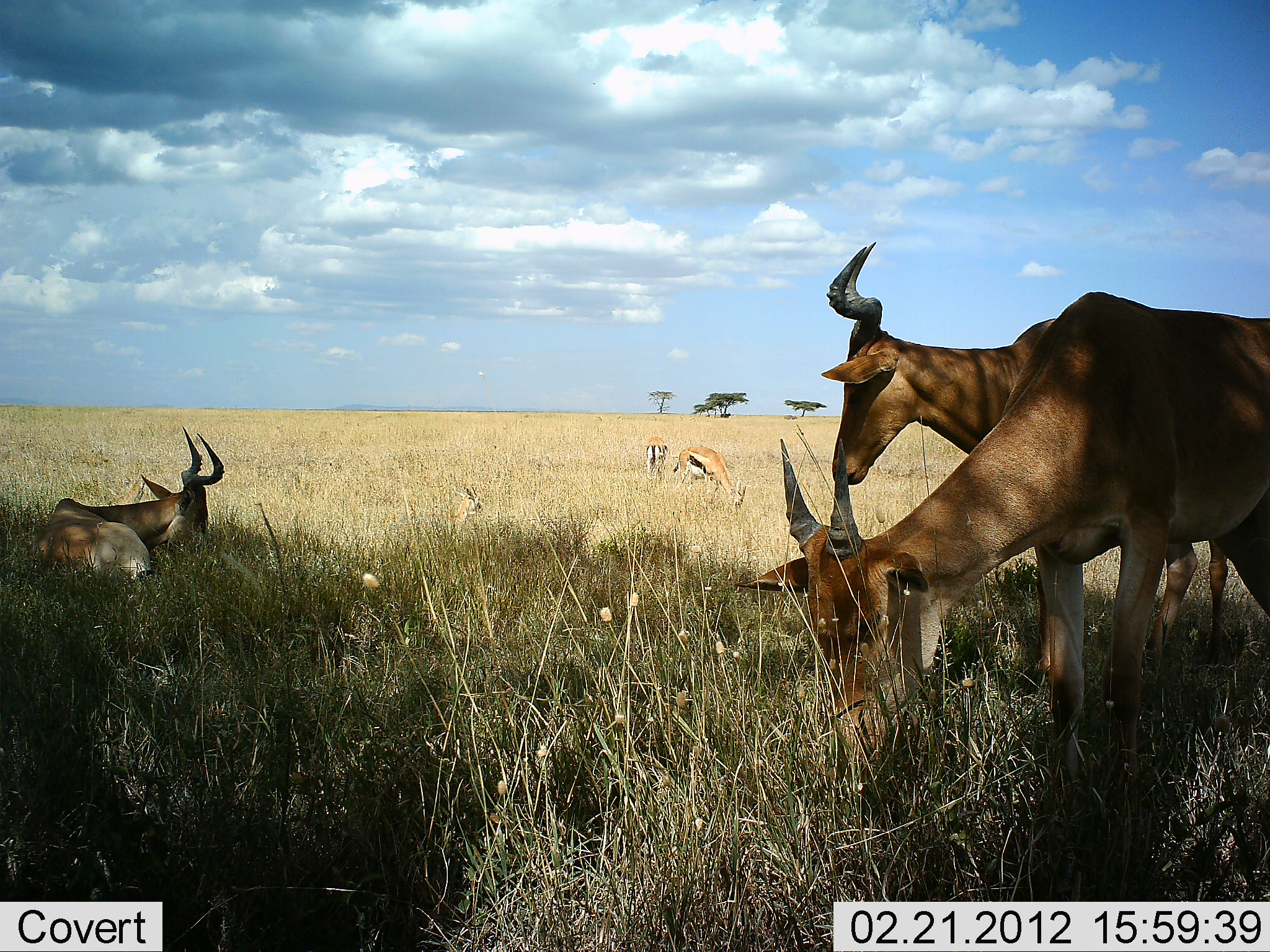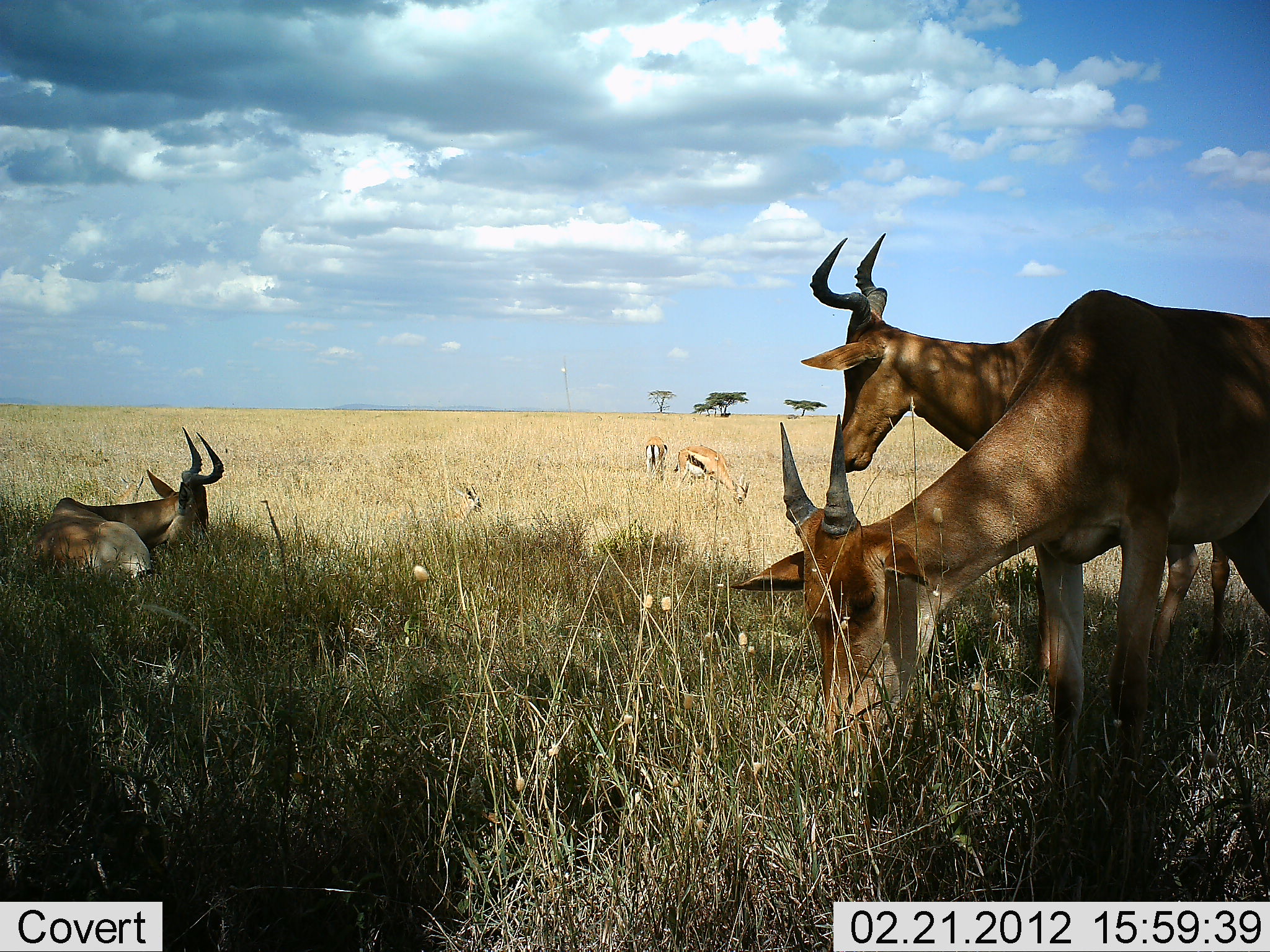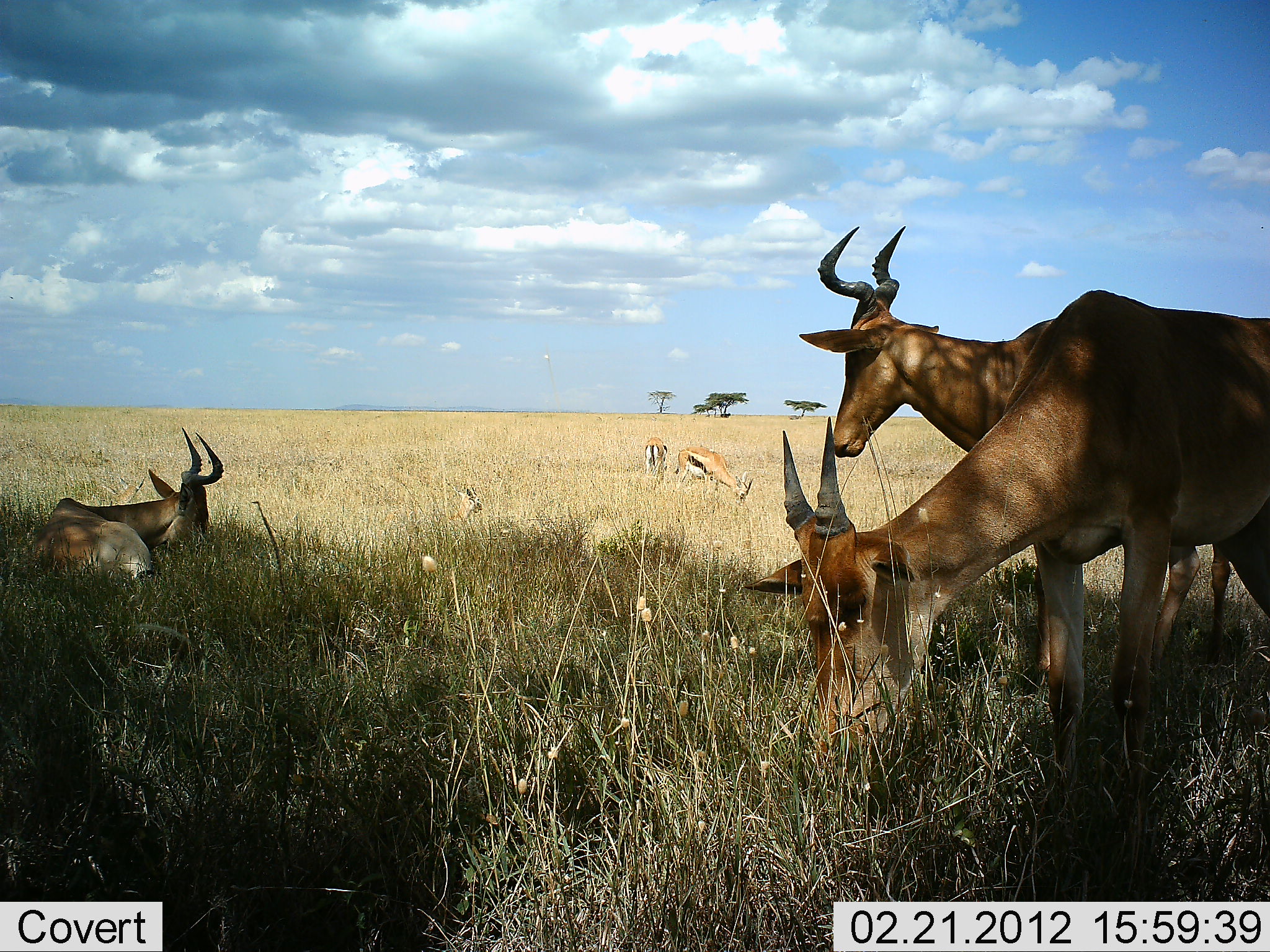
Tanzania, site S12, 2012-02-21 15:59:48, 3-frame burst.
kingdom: Animalia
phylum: Chordata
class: Mammalia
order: Artiodactyla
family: Bovidae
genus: Eudorcas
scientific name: Eudorcas thomsonii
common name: thomson's gazelle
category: gazellethomsons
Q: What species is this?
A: Gazellethomsons (thomson's gazelle) (Eudorcas thomsonii).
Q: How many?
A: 3.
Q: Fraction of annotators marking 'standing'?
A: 53%.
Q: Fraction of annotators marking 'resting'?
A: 47%.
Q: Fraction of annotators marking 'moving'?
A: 0%.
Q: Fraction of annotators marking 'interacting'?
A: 0%.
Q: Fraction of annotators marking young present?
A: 0%.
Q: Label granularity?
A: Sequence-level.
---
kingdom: Animalia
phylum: Chordata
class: Mammalia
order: Artiodactyla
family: Bovidae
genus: Alcelaphus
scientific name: Alcelaphus buselaphus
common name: hartebeest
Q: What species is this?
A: Hartebeest (Alcelaphus buselaphus).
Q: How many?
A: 3.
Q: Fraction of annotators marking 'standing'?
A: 60%.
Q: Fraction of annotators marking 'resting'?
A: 93%.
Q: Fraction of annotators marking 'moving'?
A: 0%.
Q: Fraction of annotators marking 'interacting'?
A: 0%.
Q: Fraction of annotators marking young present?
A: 0%.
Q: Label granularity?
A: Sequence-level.